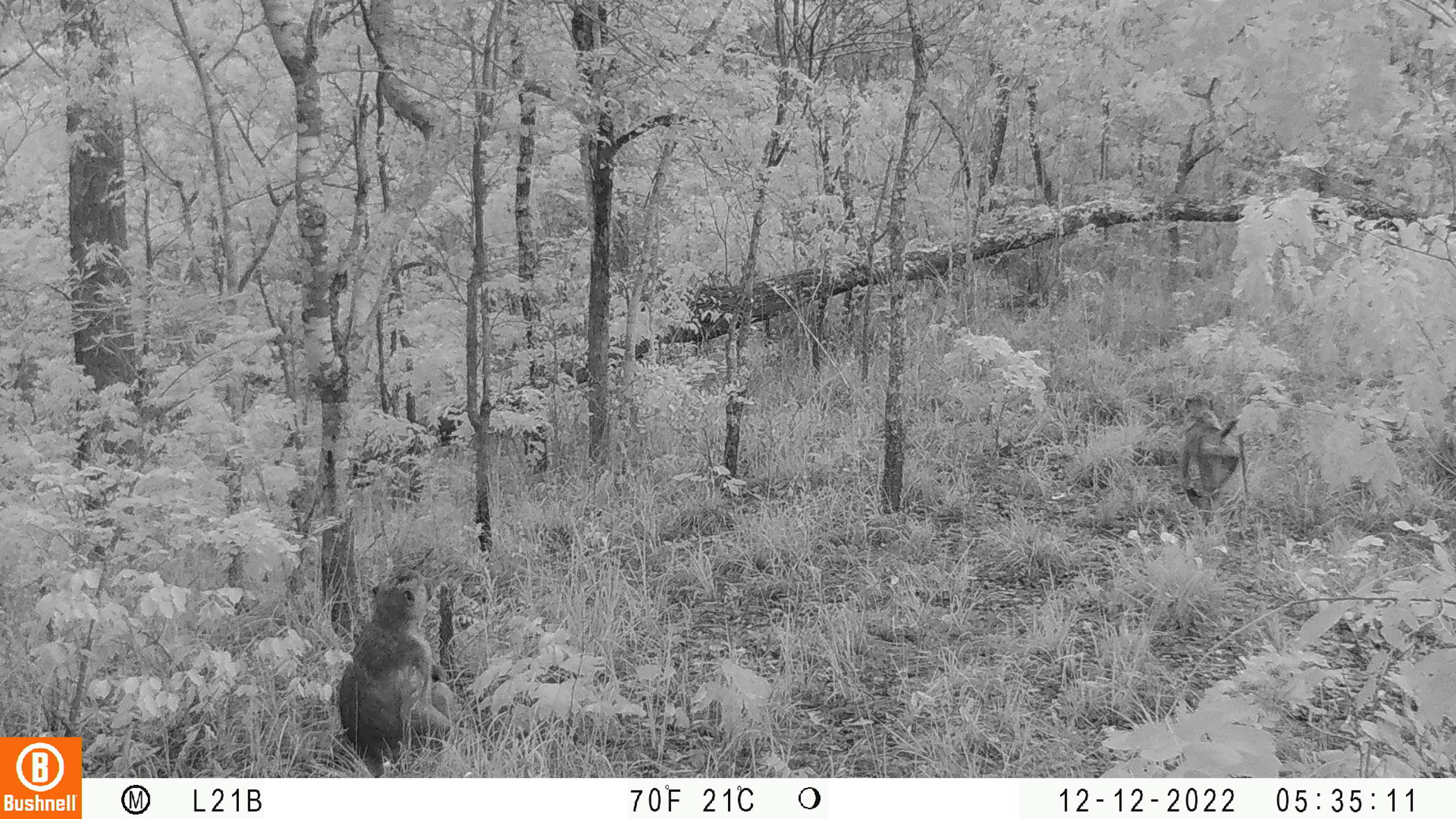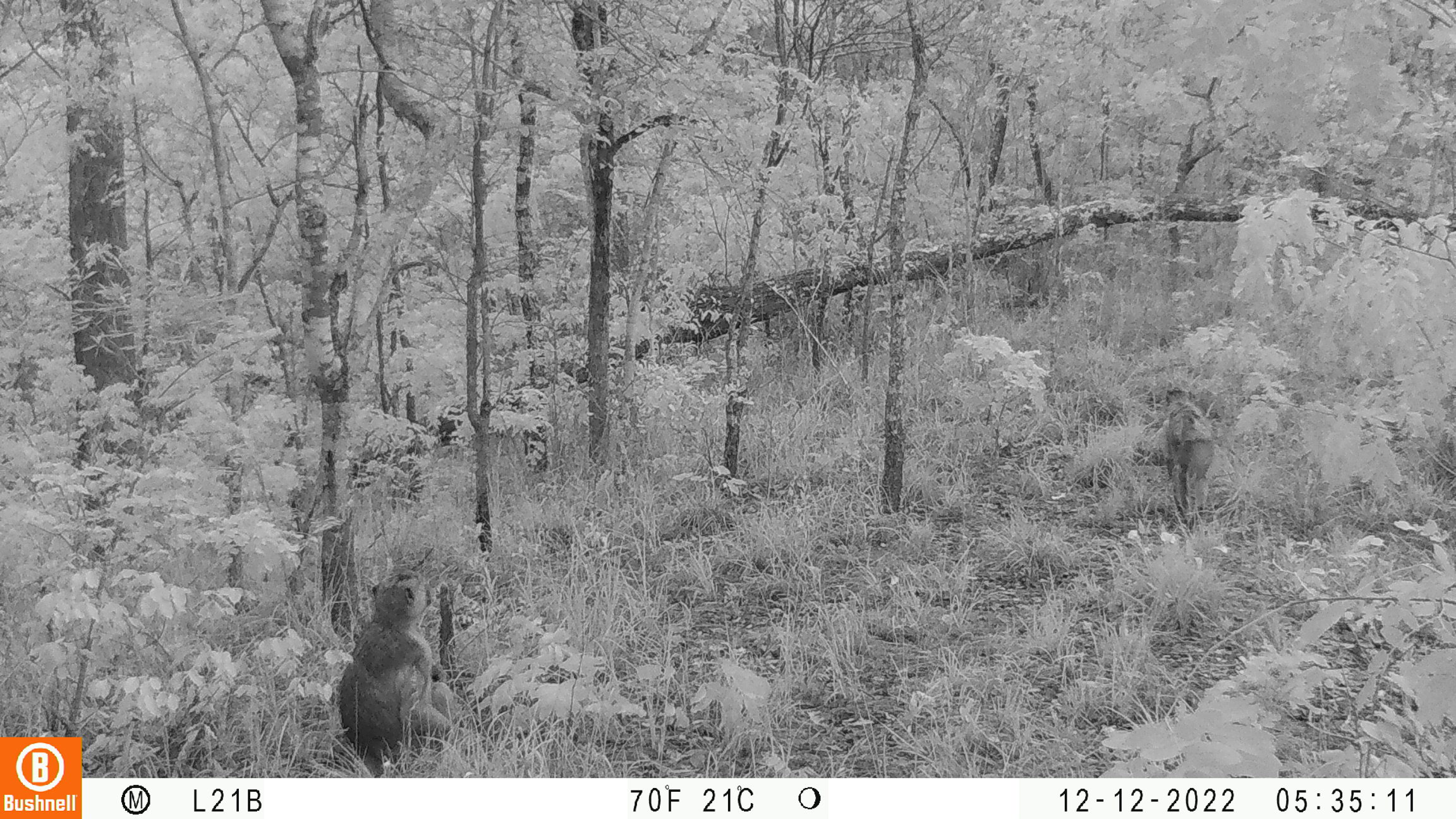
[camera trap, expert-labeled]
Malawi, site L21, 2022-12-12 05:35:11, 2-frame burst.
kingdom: Animalia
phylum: Chordata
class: Mammalia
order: Primates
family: Cercopithecidae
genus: Papio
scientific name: Papio cynocephalus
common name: yellow baboon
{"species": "yellow baboon (Papio cynocephalus)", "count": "2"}